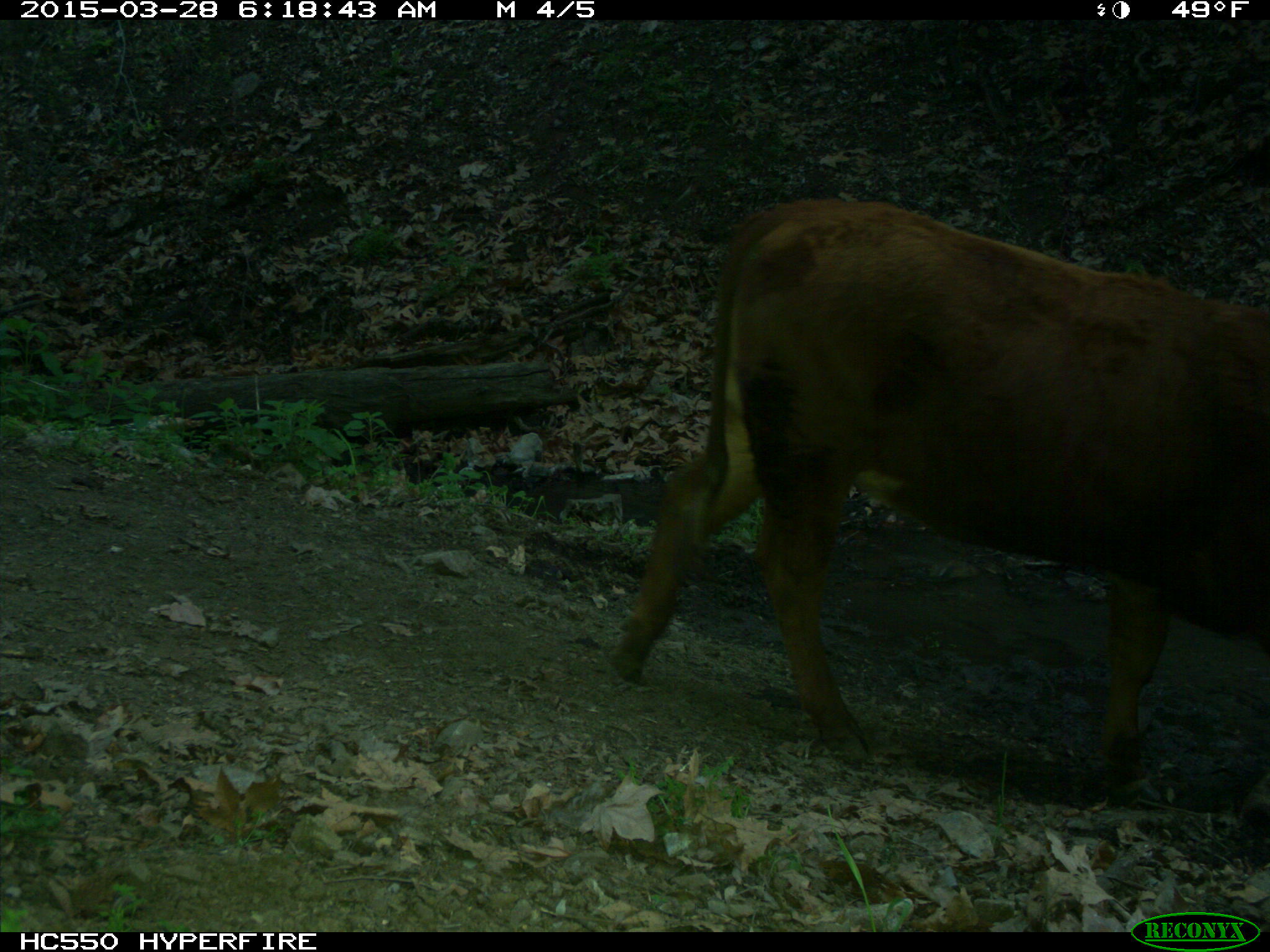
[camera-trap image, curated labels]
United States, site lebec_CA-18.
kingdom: Animalia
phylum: Chordata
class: Mammalia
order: Artiodactyla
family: Bovidae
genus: Bos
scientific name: Bos taurus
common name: domestic cow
Bos taurus (domestic cow).